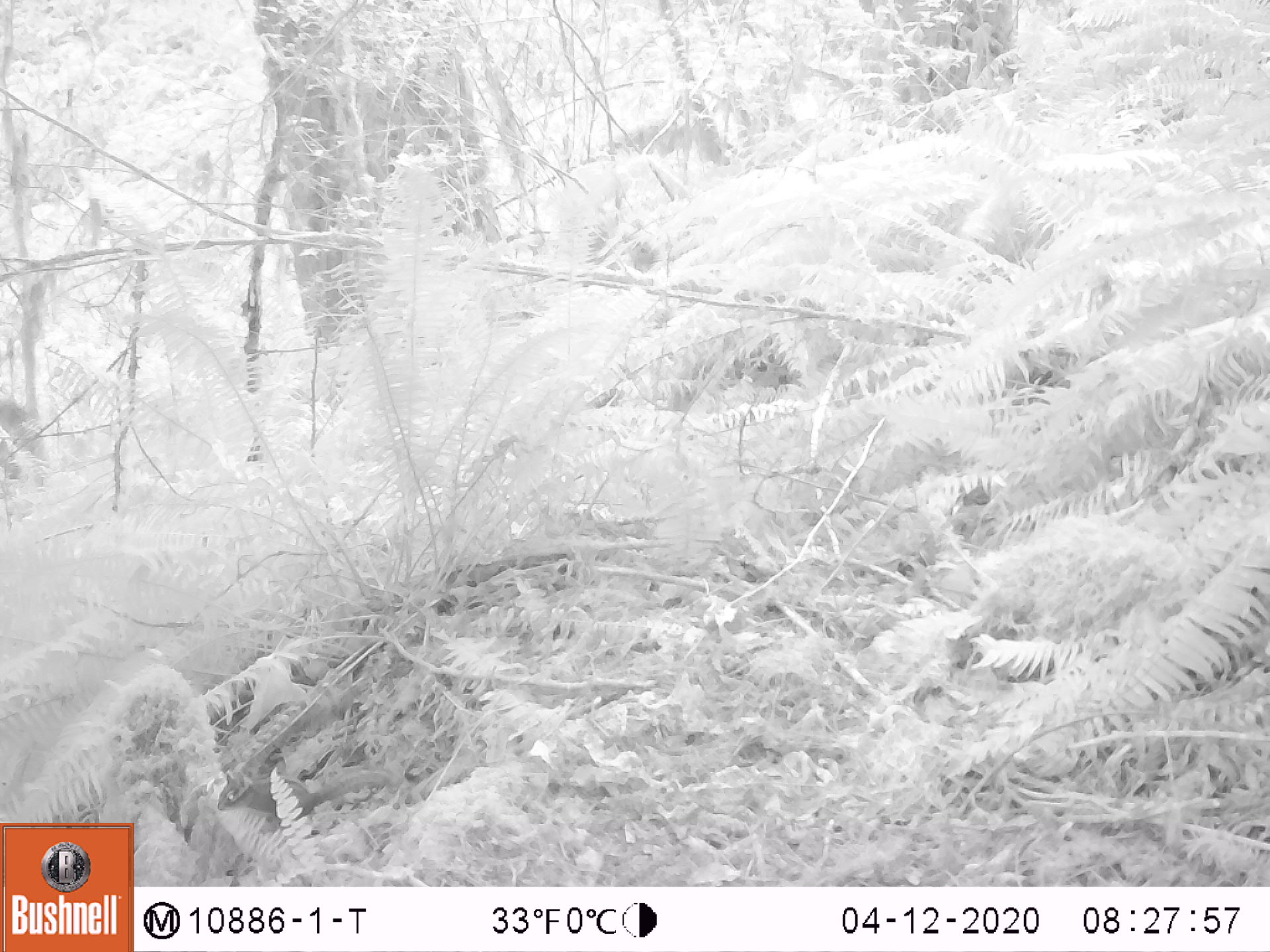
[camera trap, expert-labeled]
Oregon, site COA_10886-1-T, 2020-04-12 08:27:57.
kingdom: Animalia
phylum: Chordata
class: Mammalia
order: Rodentia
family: Sciuridae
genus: Neotamias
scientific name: Neotamias townsendii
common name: townsend's chipmunk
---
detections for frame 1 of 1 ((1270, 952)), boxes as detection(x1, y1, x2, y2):
townsend's chipmunk: detection(214, 765, 398, 828)